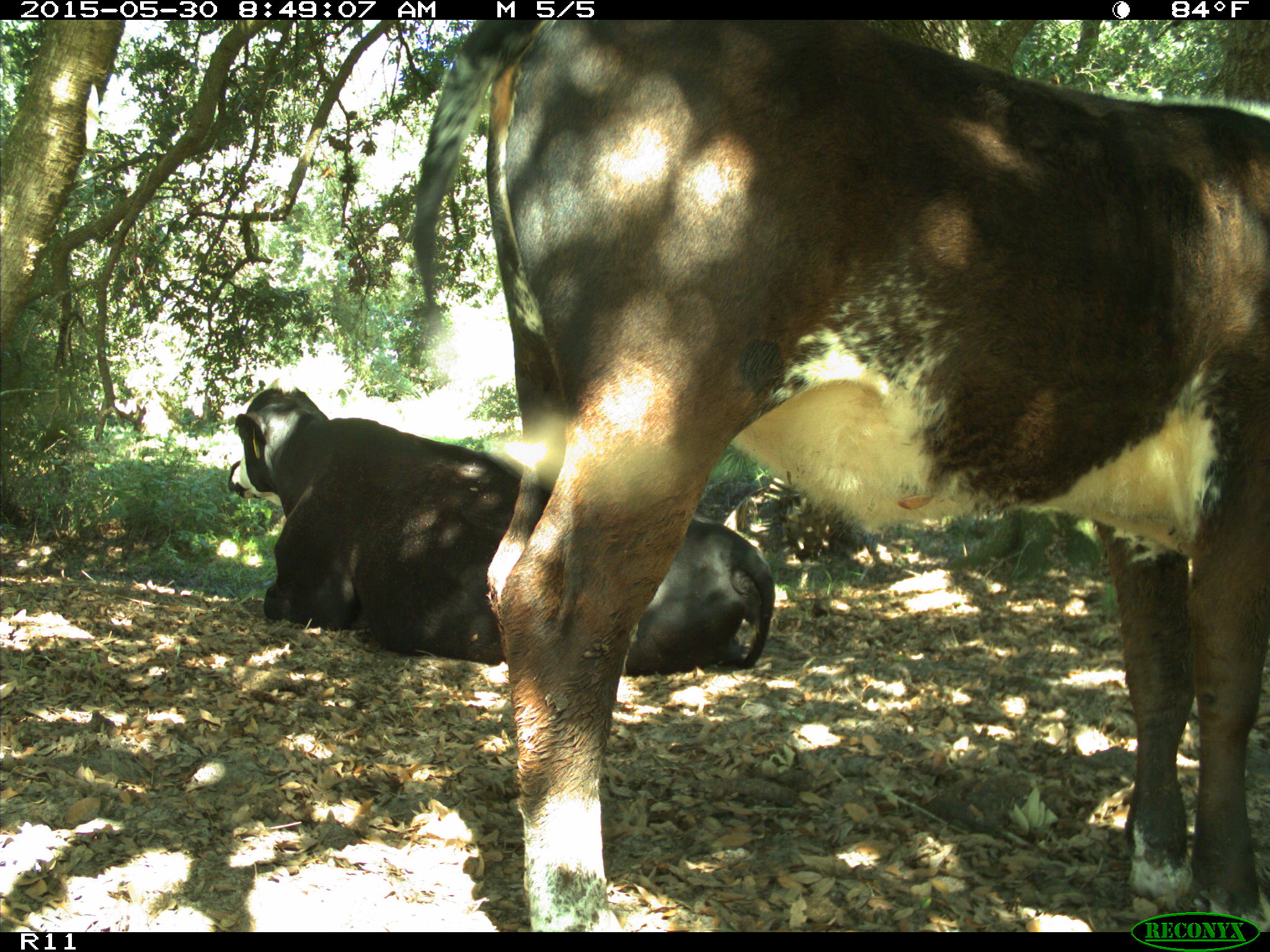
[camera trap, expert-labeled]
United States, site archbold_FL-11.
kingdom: Animalia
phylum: Chordata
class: Mammalia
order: Artiodactyla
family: Bovidae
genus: Bos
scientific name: Bos taurus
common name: domestic cow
Bos taurus (domestic cow).